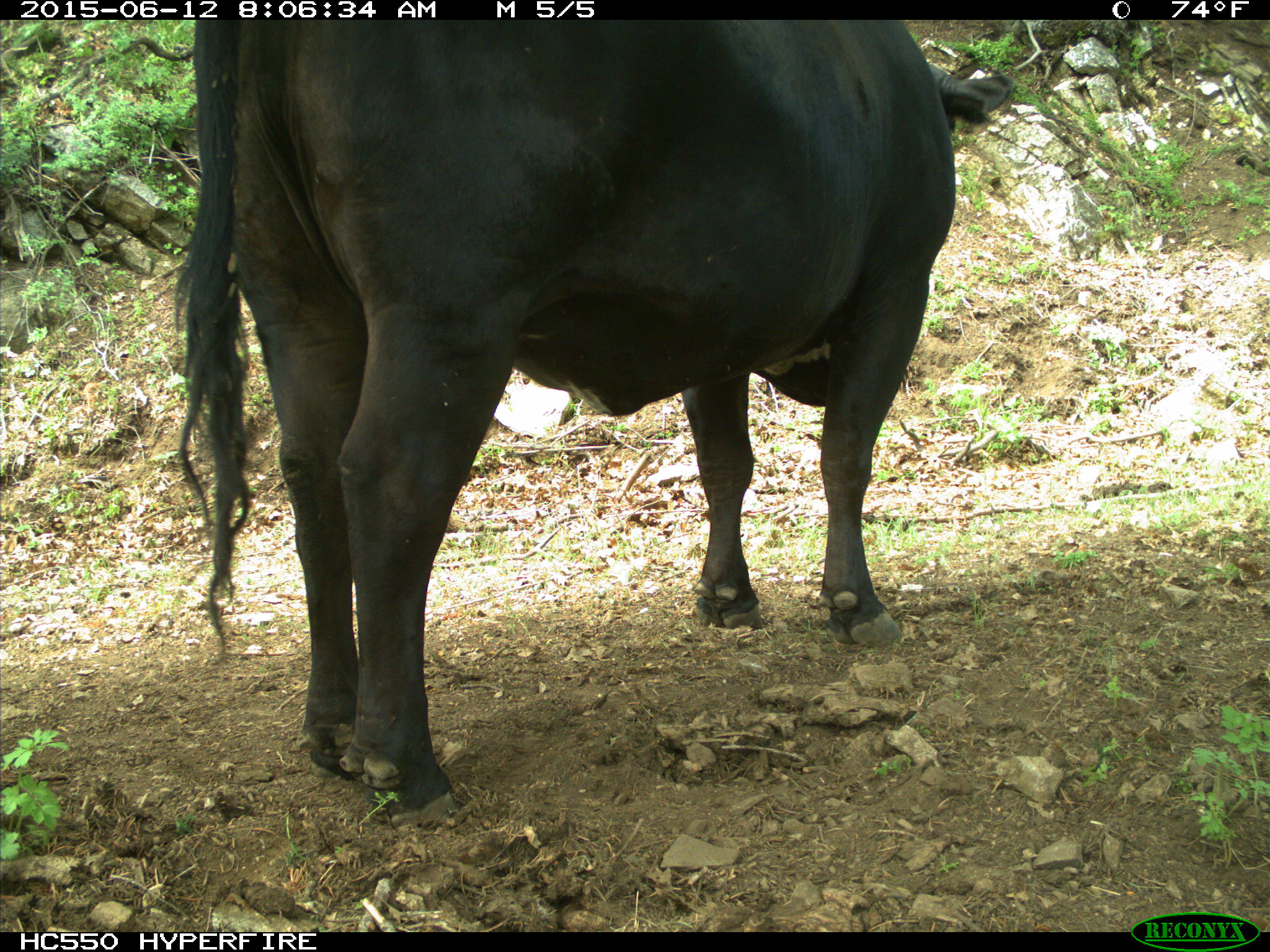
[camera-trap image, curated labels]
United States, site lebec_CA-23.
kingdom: Animalia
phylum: Chordata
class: Mammalia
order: Artiodactyla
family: Bovidae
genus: Bos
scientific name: Bos taurus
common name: domestic cow